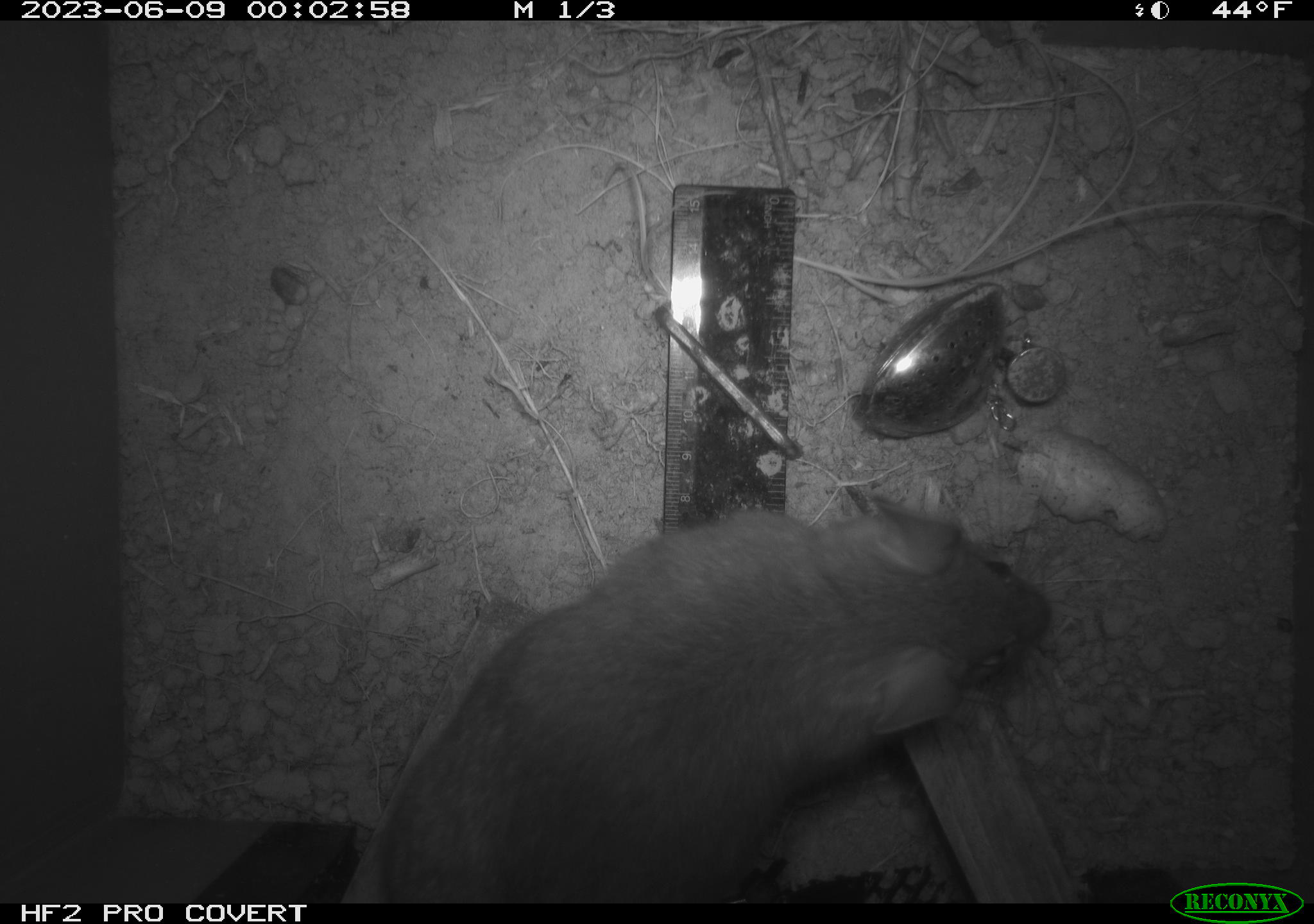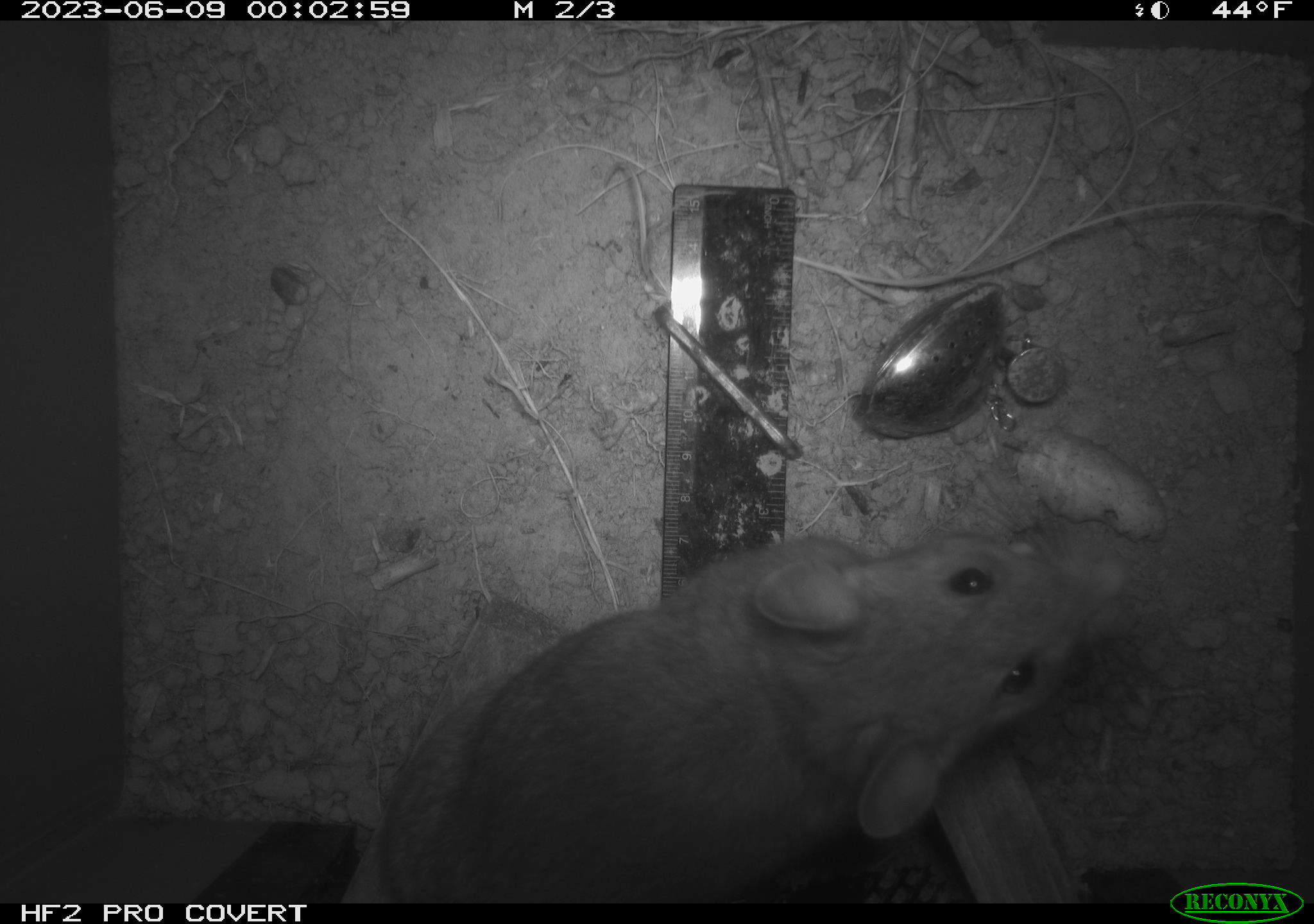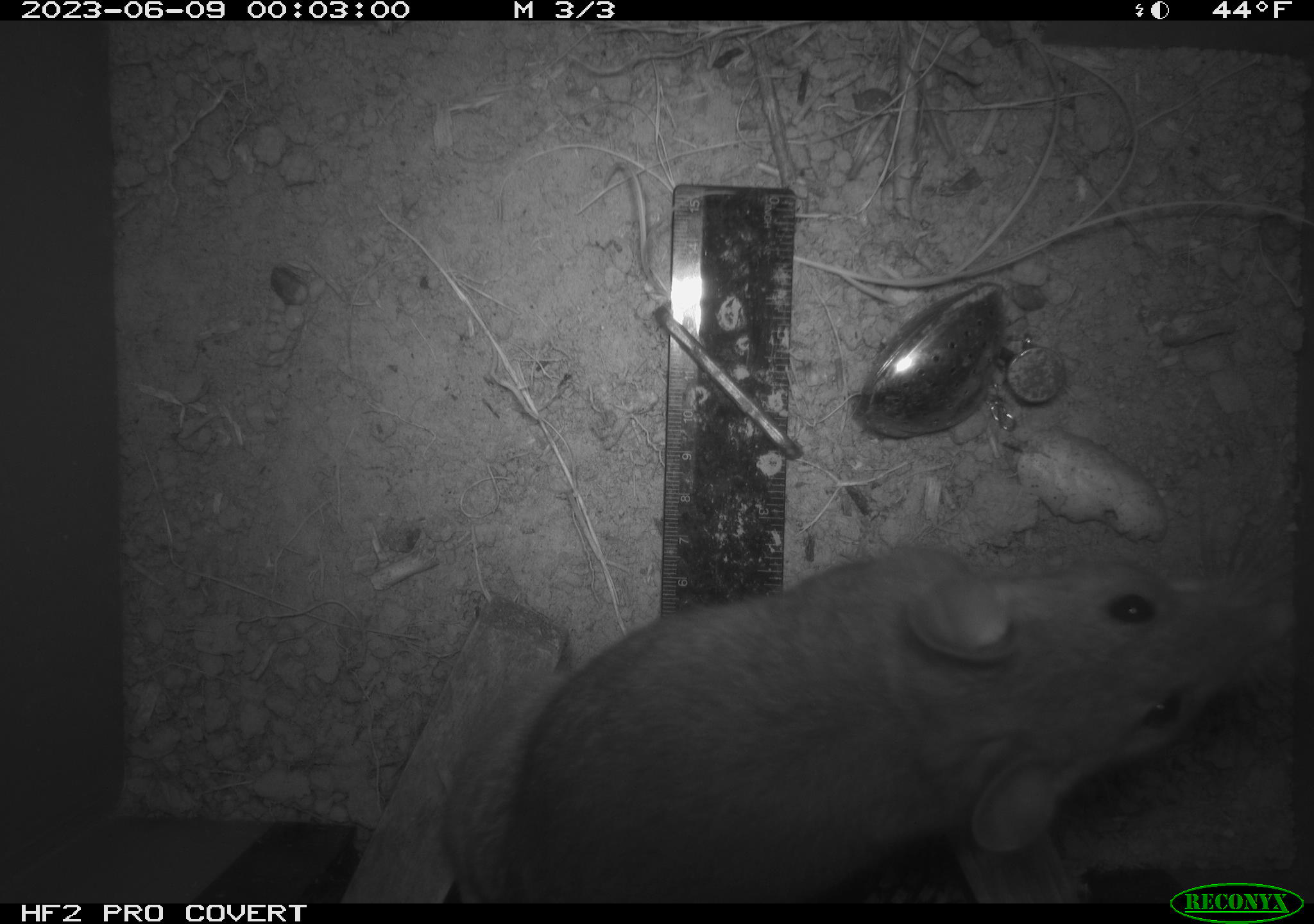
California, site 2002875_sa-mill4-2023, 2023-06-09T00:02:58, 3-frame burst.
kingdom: Animalia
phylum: Chordata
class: Mammalia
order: Rodentia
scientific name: Rodentia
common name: mouse species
Mouse species (Rodentia).